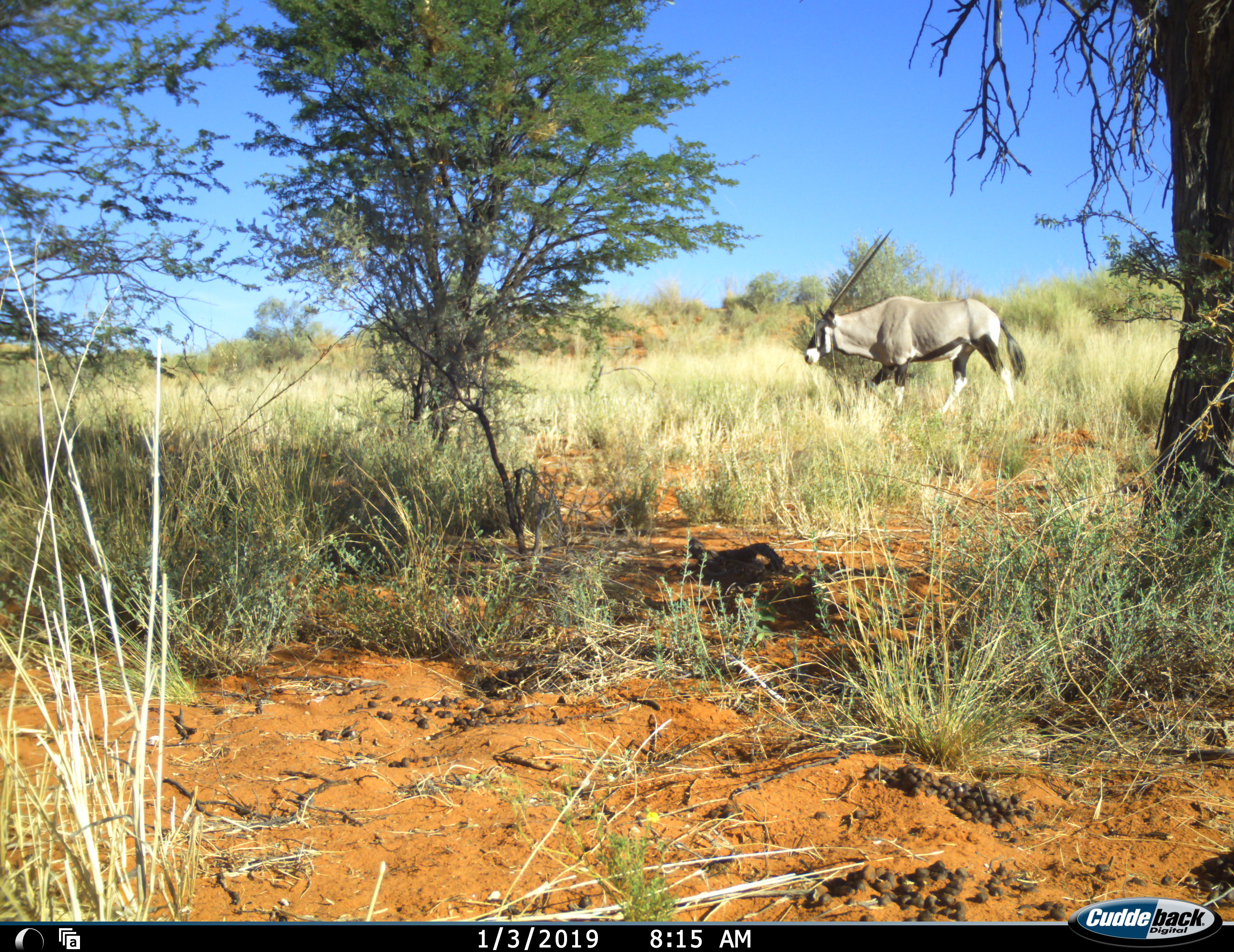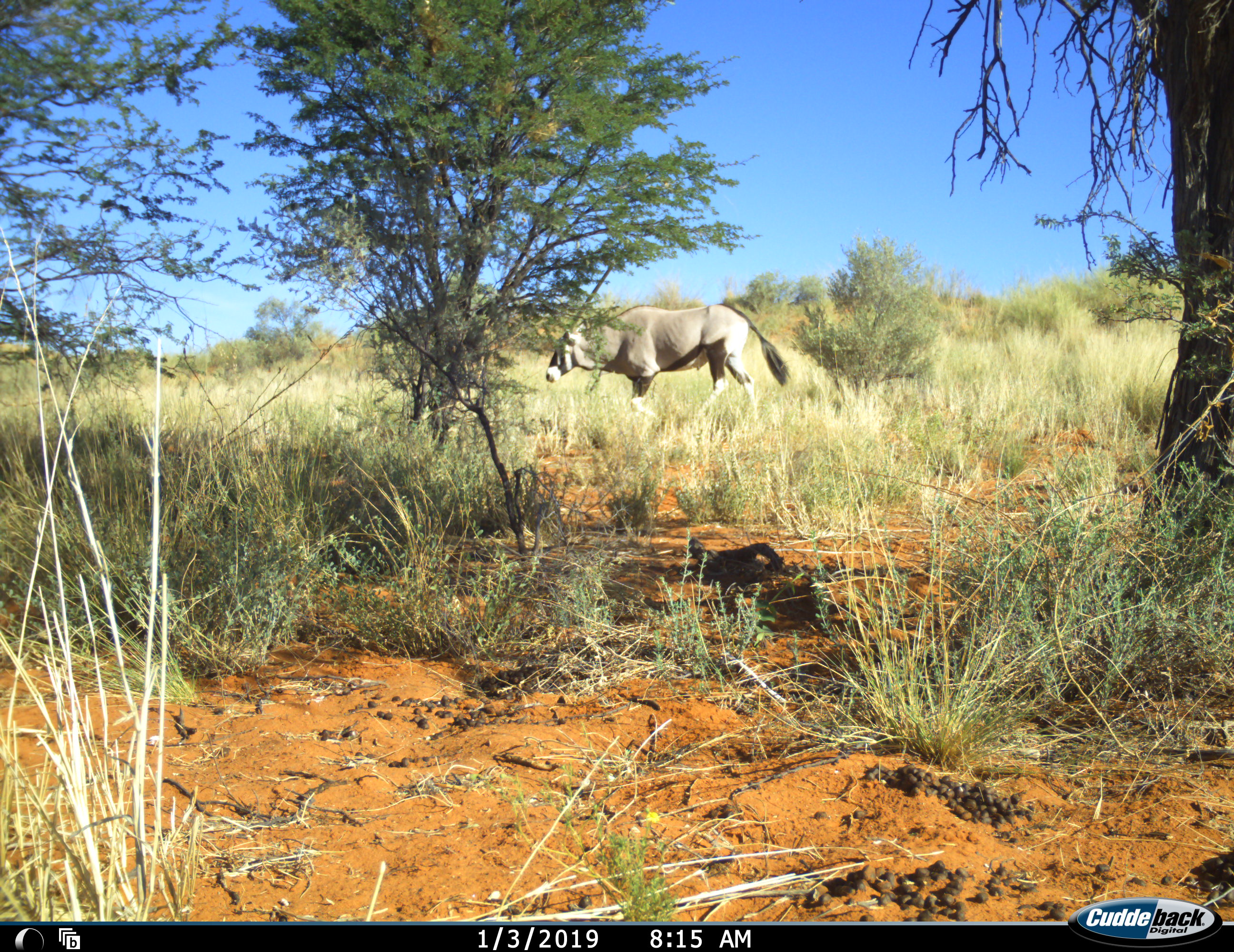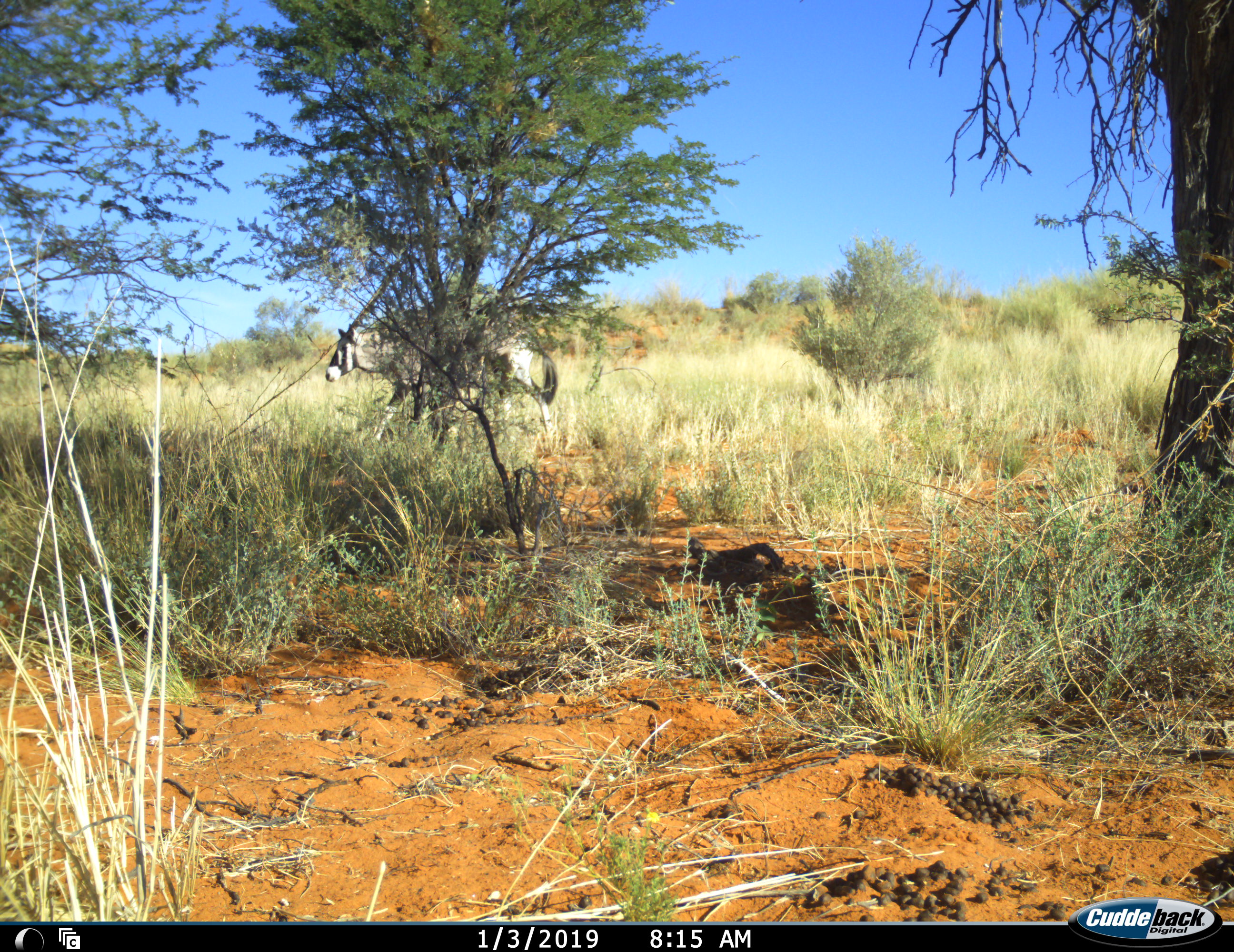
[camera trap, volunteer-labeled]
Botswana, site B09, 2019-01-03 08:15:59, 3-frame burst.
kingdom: Animalia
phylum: Chordata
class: Mammalia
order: Artiodactyla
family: Bovidae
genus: Oryx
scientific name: Oryx gazella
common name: gemsbok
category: gemsbokoryx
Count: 1.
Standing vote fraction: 4%.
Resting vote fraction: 0%.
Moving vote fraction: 100%.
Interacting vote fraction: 0%.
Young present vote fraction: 0%.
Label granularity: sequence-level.